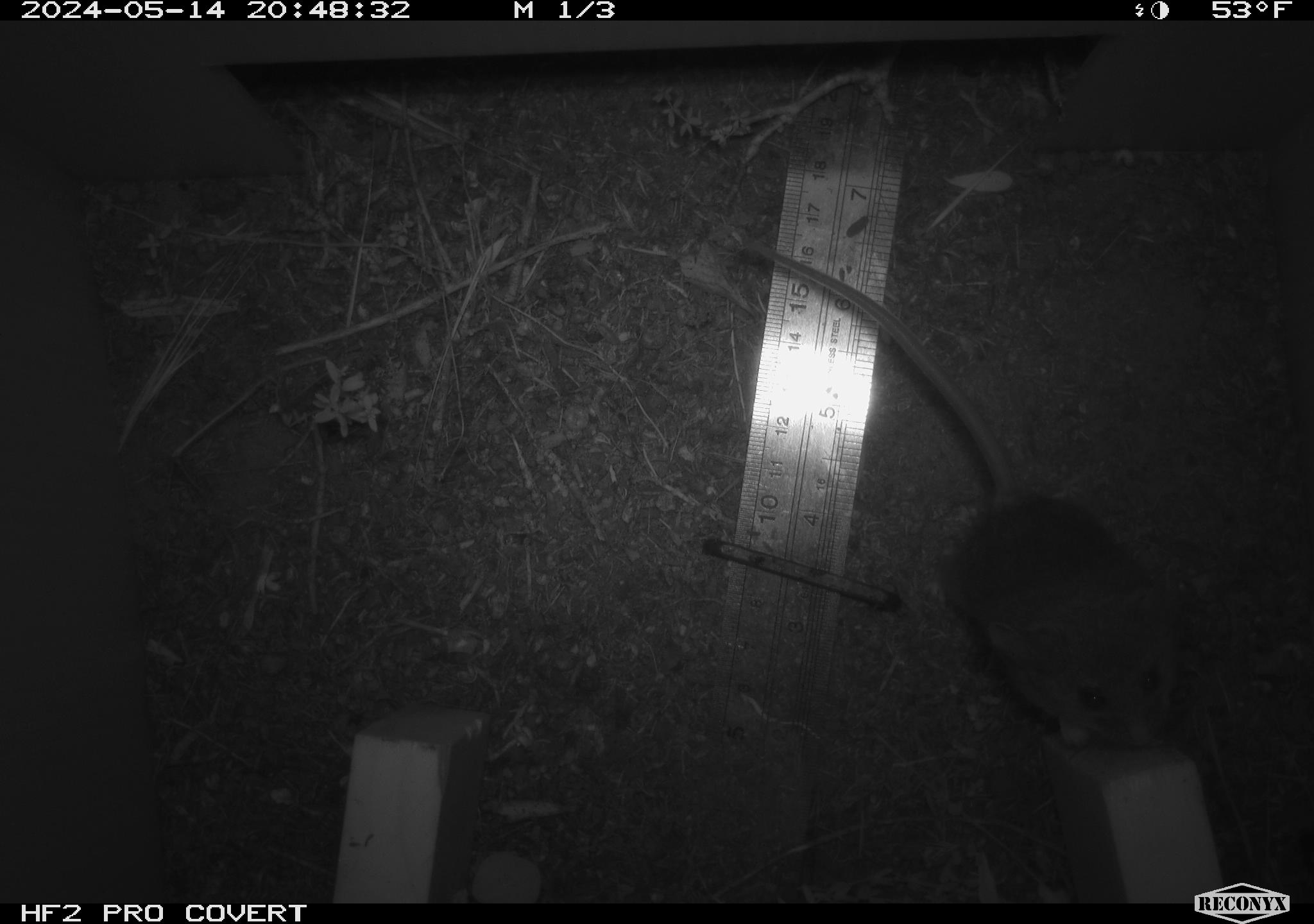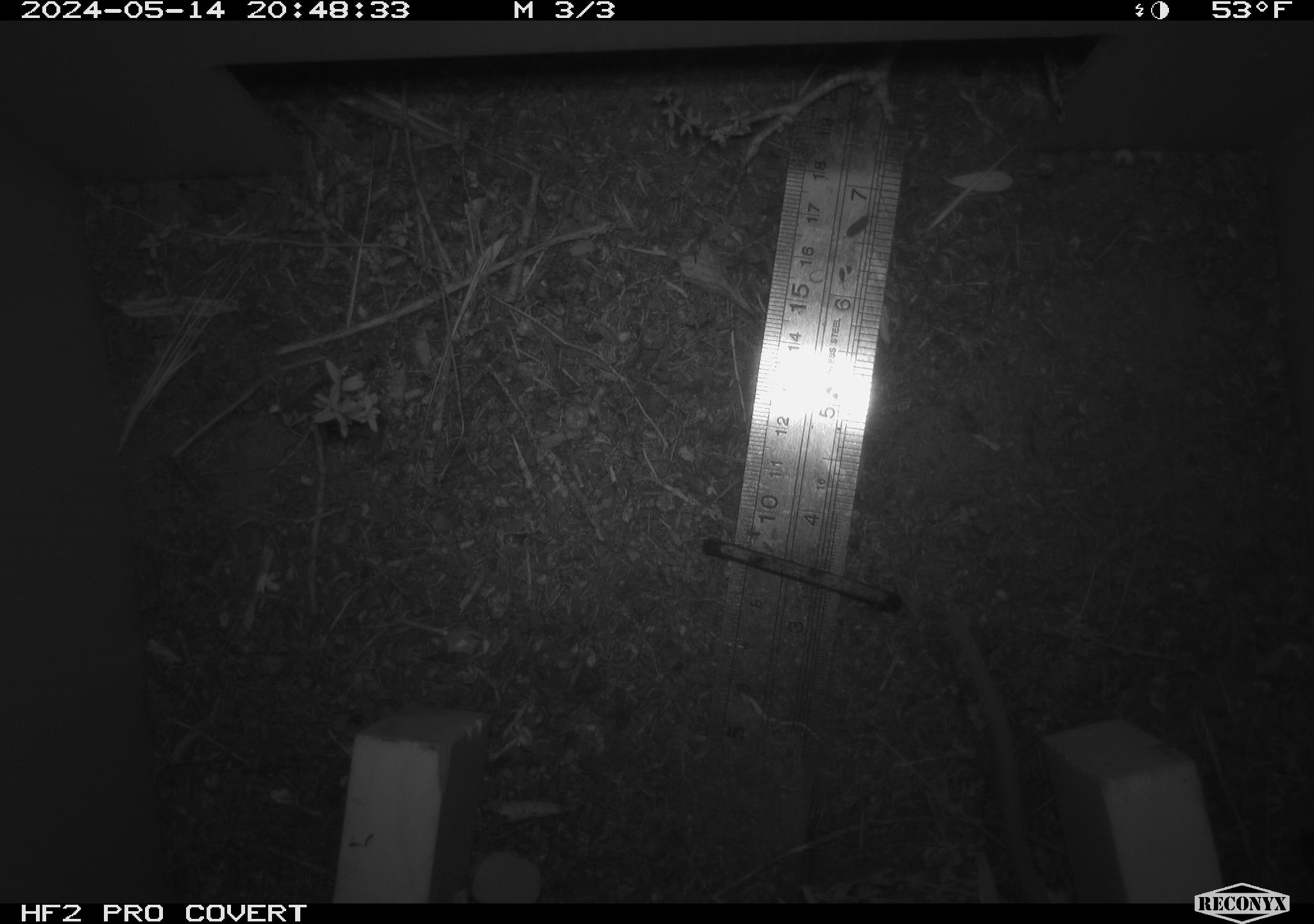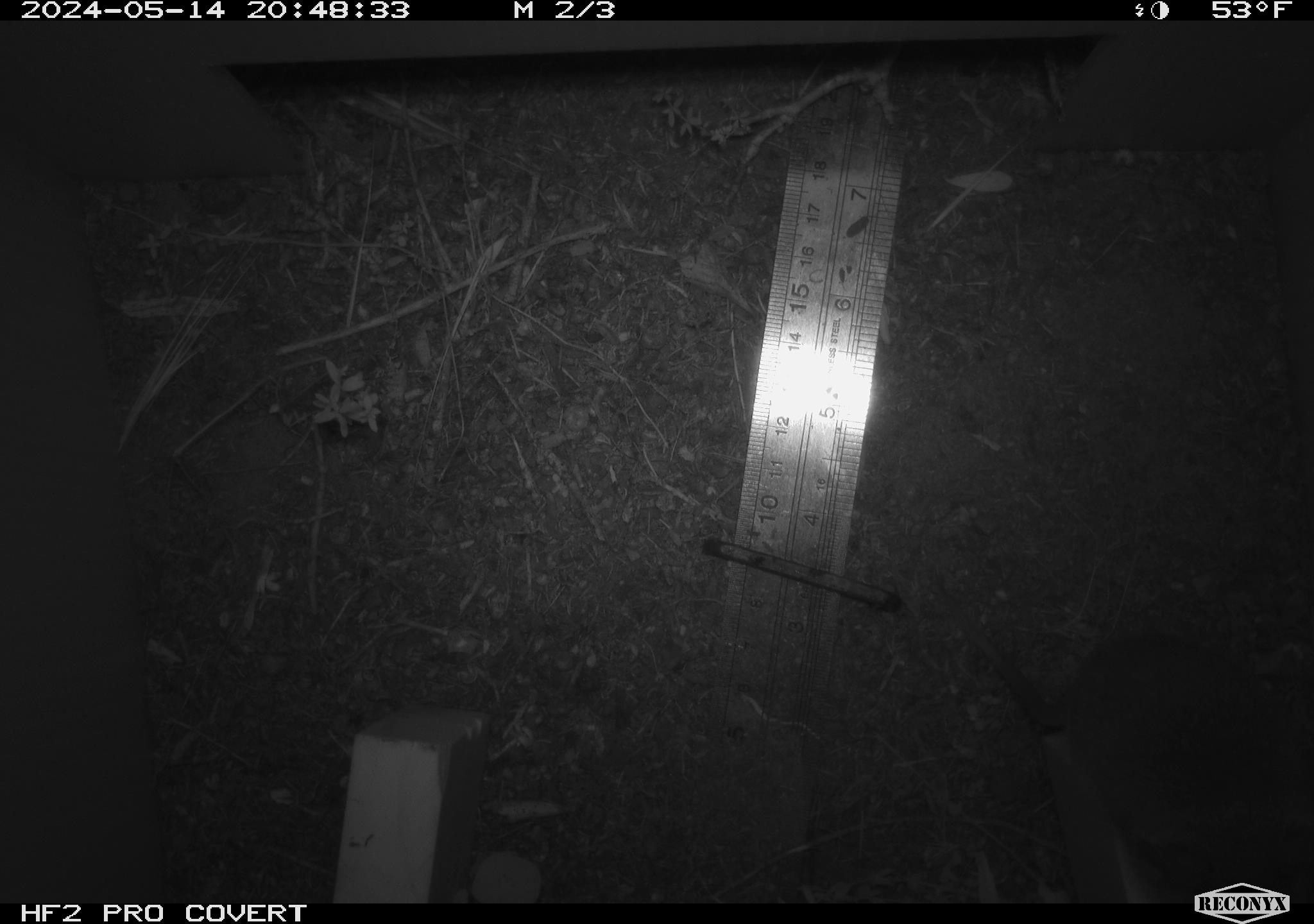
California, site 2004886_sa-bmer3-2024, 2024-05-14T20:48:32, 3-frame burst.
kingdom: Animalia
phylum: Chordata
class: Mammalia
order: Rodentia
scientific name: Rodentia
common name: mouse species